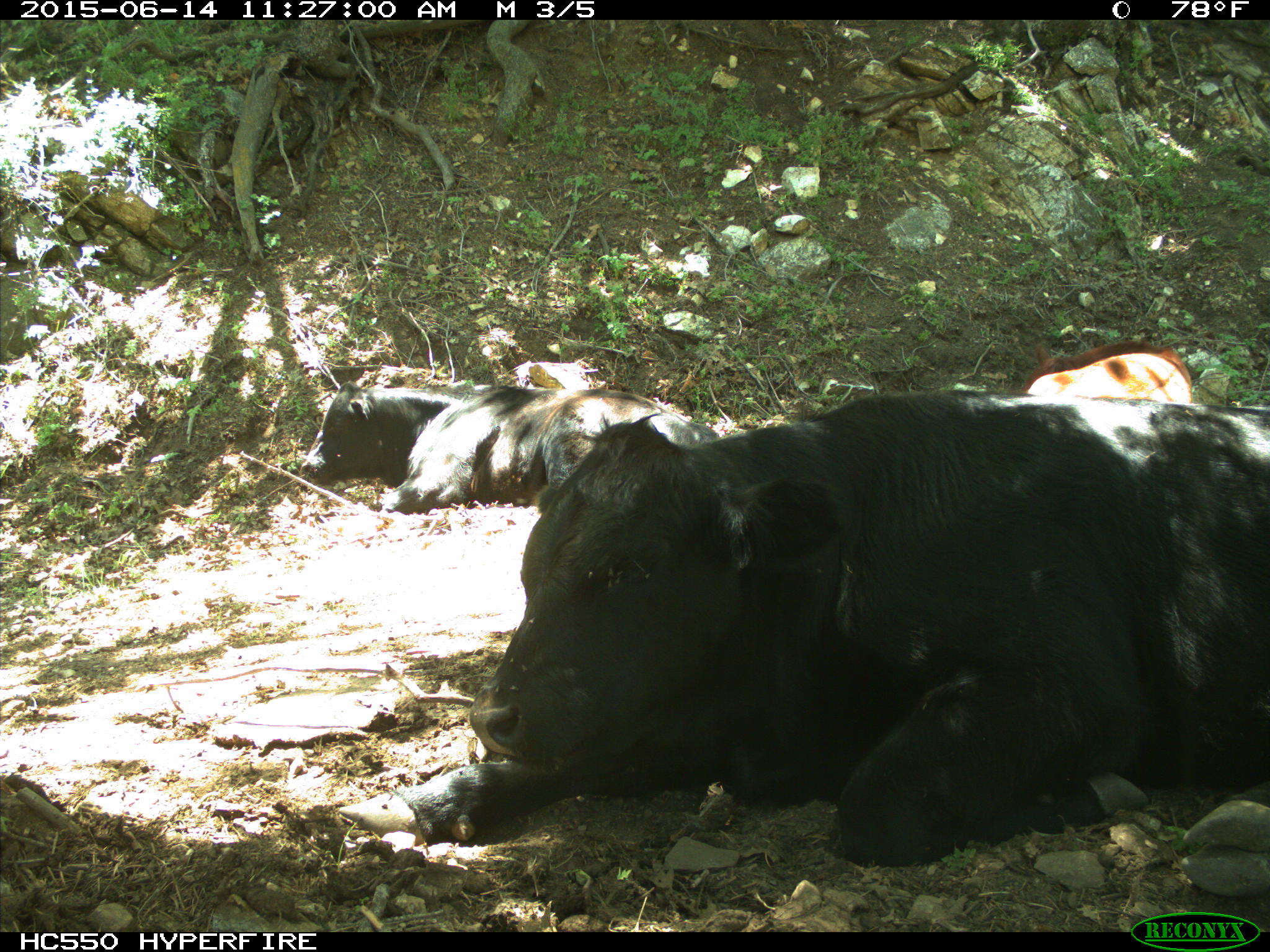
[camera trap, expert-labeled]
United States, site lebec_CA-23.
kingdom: Animalia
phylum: Chordata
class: Mammalia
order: Artiodactyla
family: Bovidae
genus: Bos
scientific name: Bos taurus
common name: domestic cow